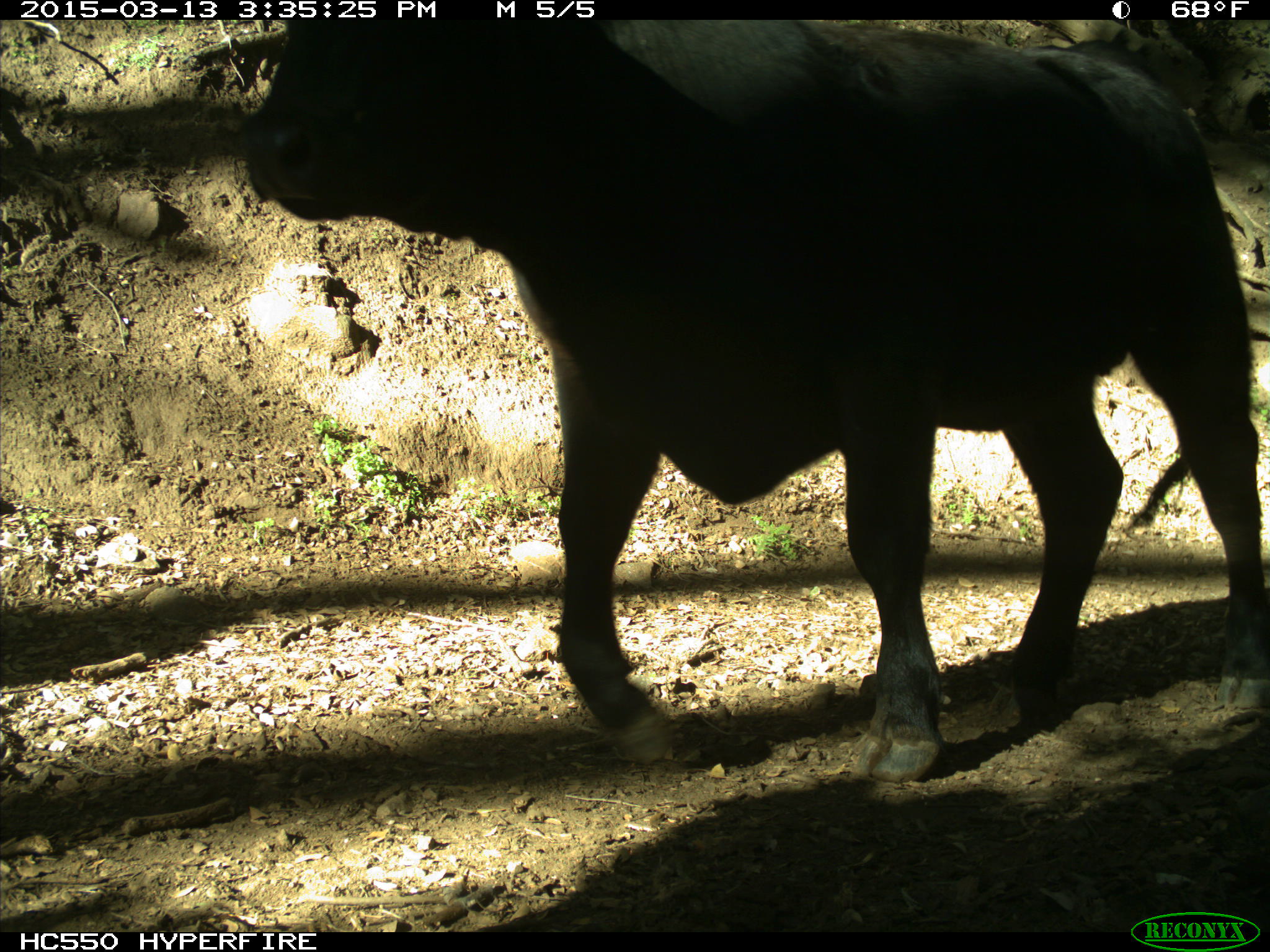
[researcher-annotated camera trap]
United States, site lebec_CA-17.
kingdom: Animalia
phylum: Chordata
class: Mammalia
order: Artiodactyla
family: Bovidae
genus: Bos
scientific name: Bos taurus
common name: domestic cow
Bos taurus (domestic cow).